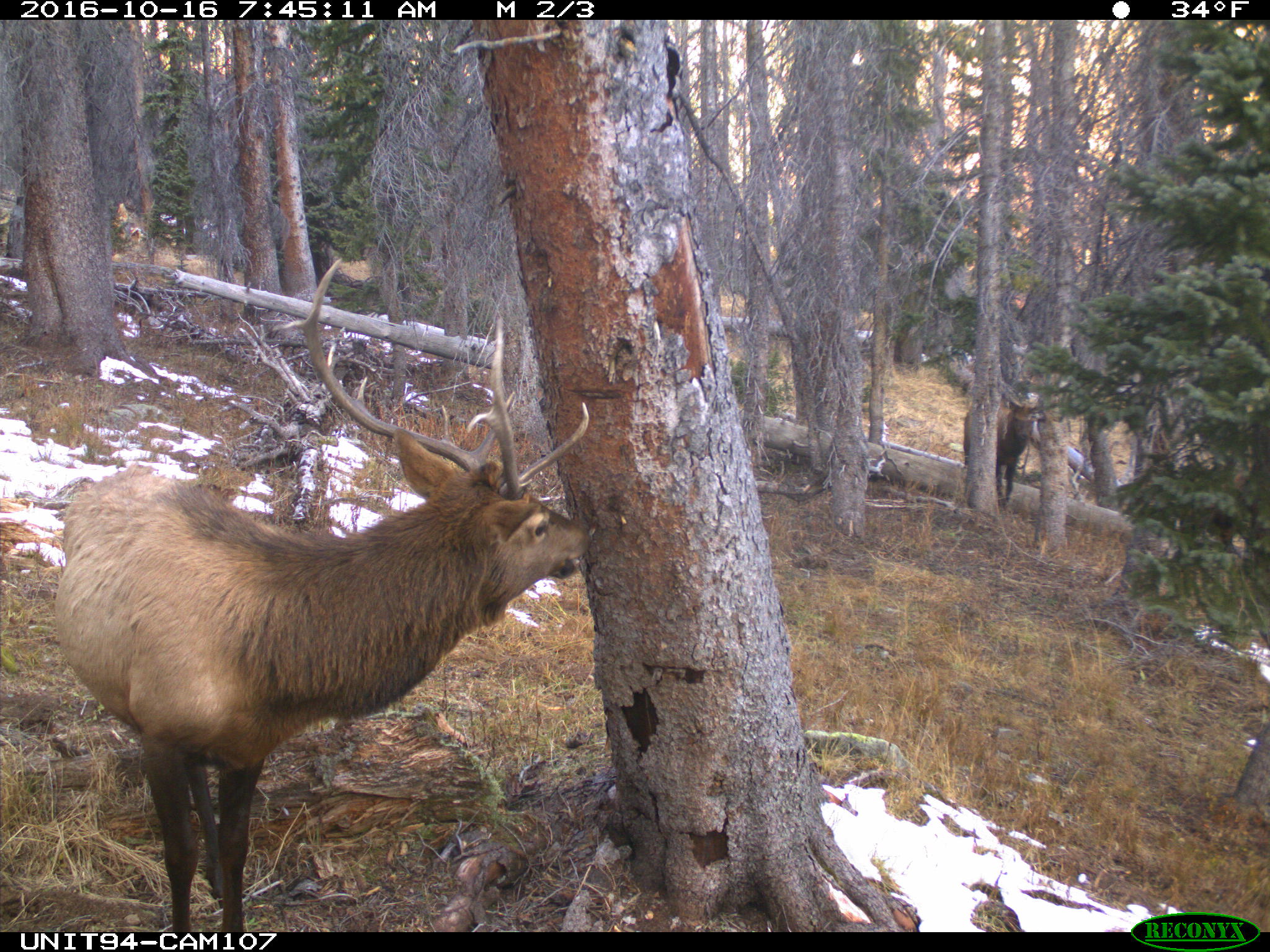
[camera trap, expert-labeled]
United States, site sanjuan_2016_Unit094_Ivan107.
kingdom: Animalia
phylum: Chordata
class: Mammalia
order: Artiodactyla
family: Cervidae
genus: Cervus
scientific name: Cervus elaphus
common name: red deer